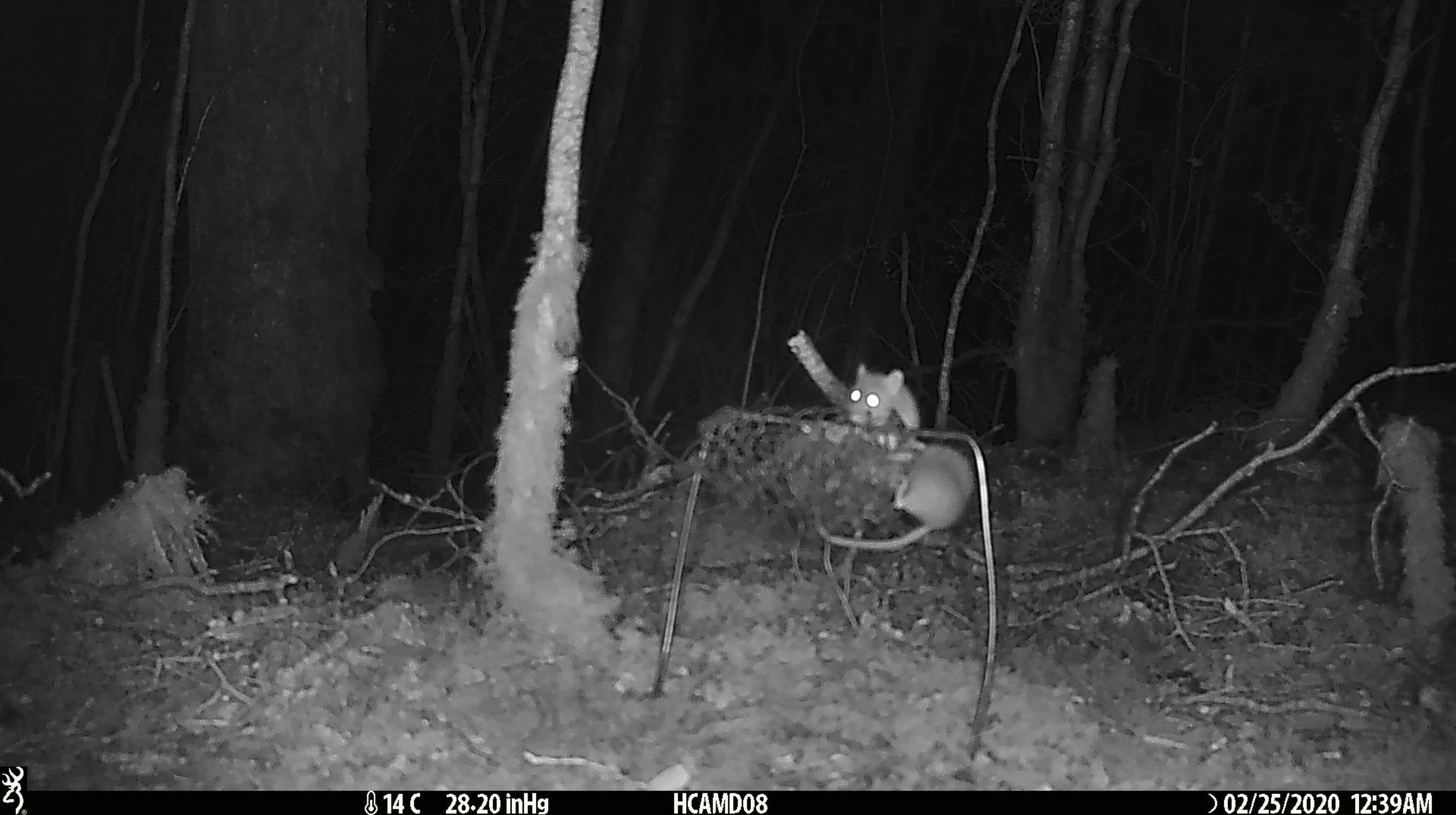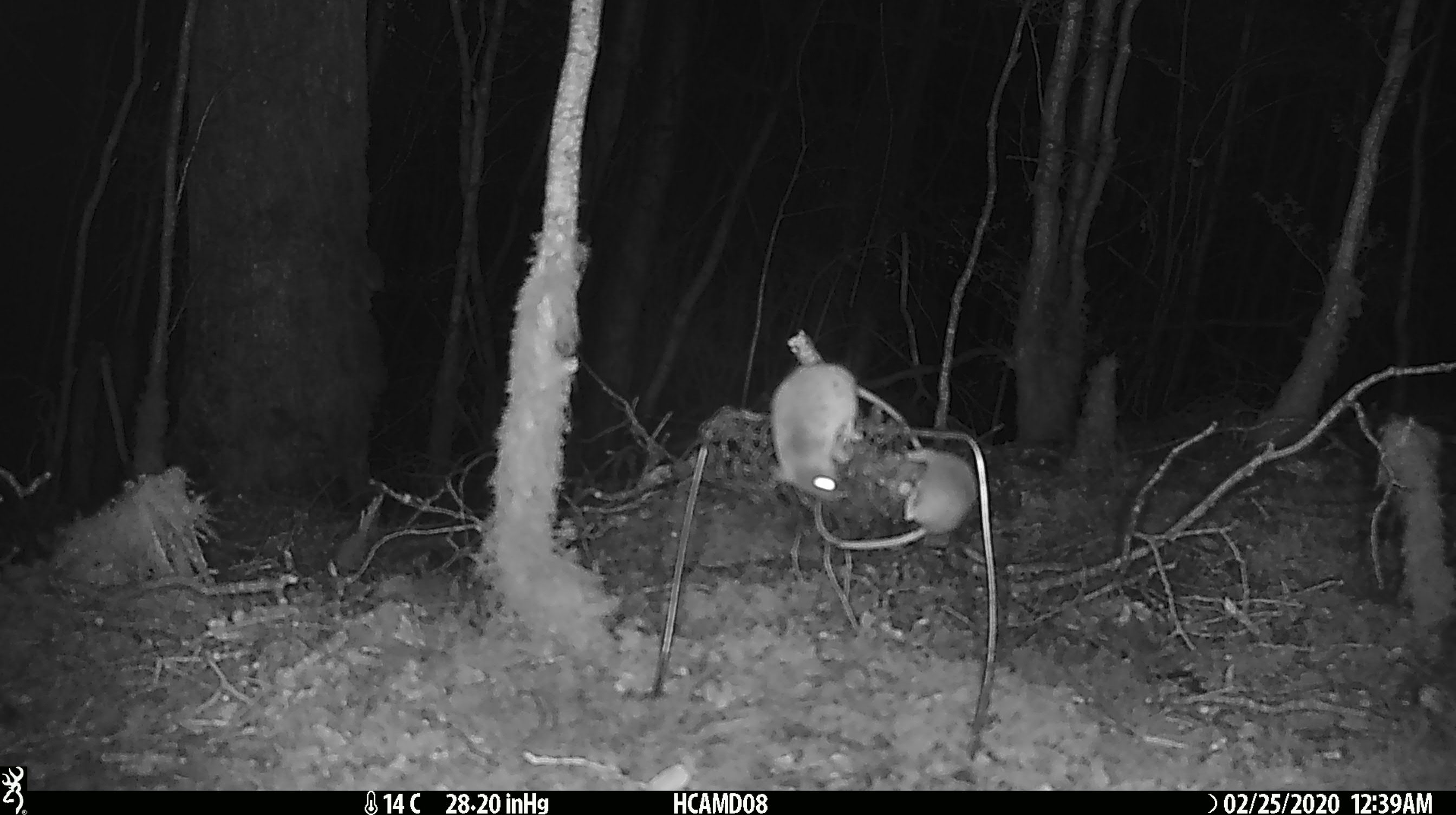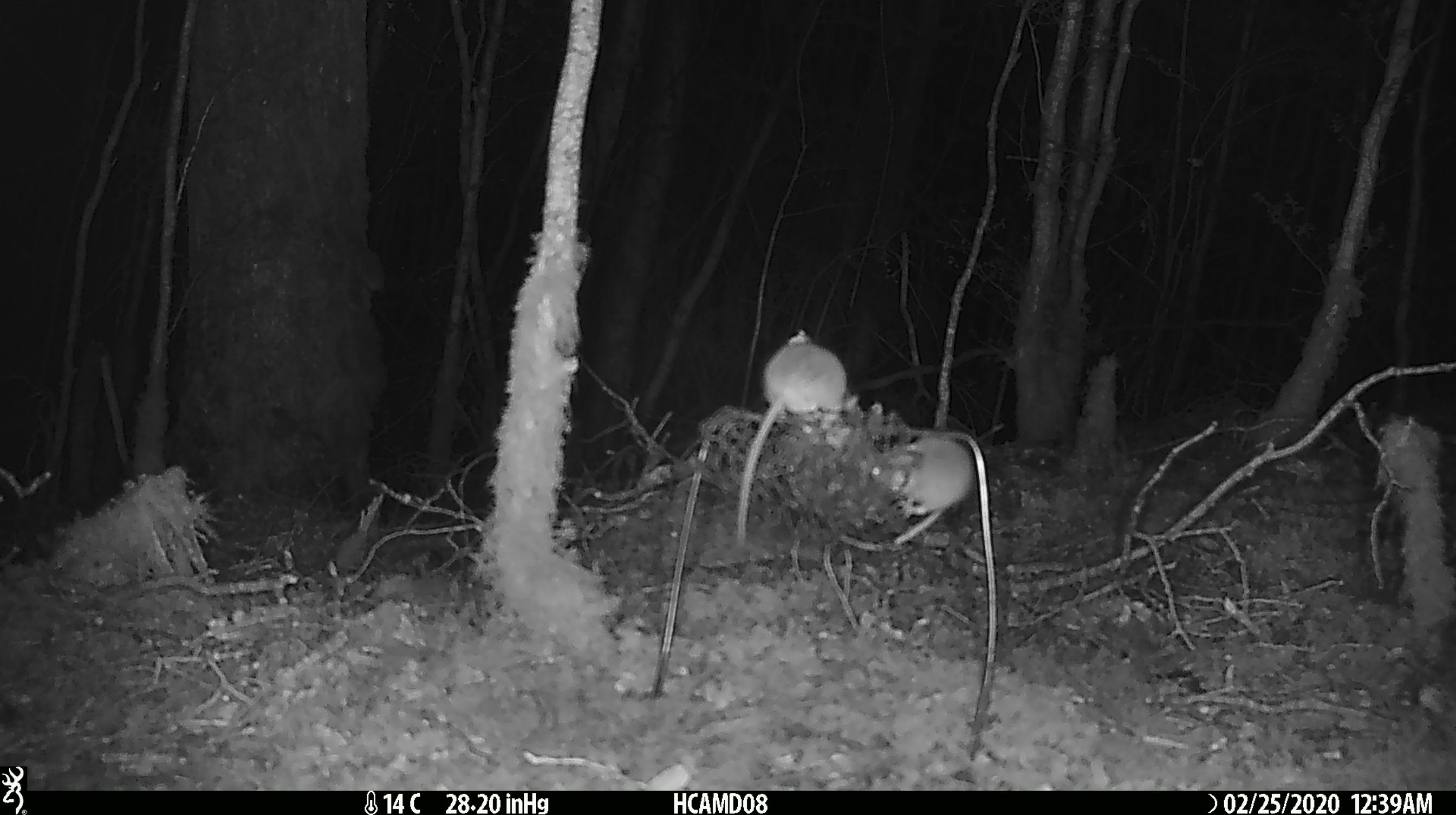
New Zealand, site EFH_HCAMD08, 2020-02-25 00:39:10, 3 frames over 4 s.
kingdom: Animalia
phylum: Chordata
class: Mammalia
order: Rodentia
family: Muridae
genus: Mus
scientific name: Mus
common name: mouse